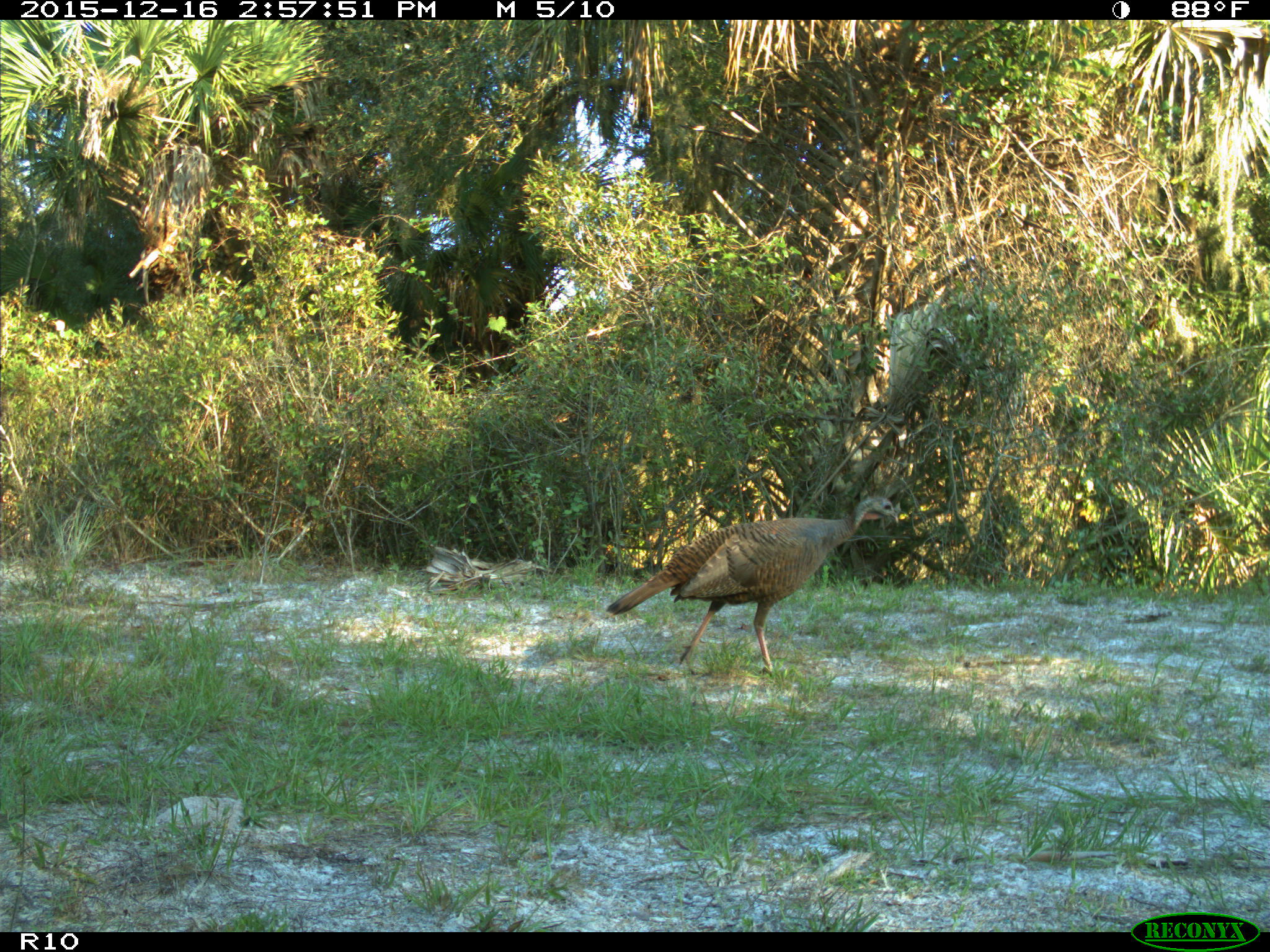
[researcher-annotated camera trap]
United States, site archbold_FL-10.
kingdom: Animalia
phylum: Chordata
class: Aves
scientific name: Aves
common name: birds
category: unidentified bird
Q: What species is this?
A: Unidentified bird (birds) (Aves).